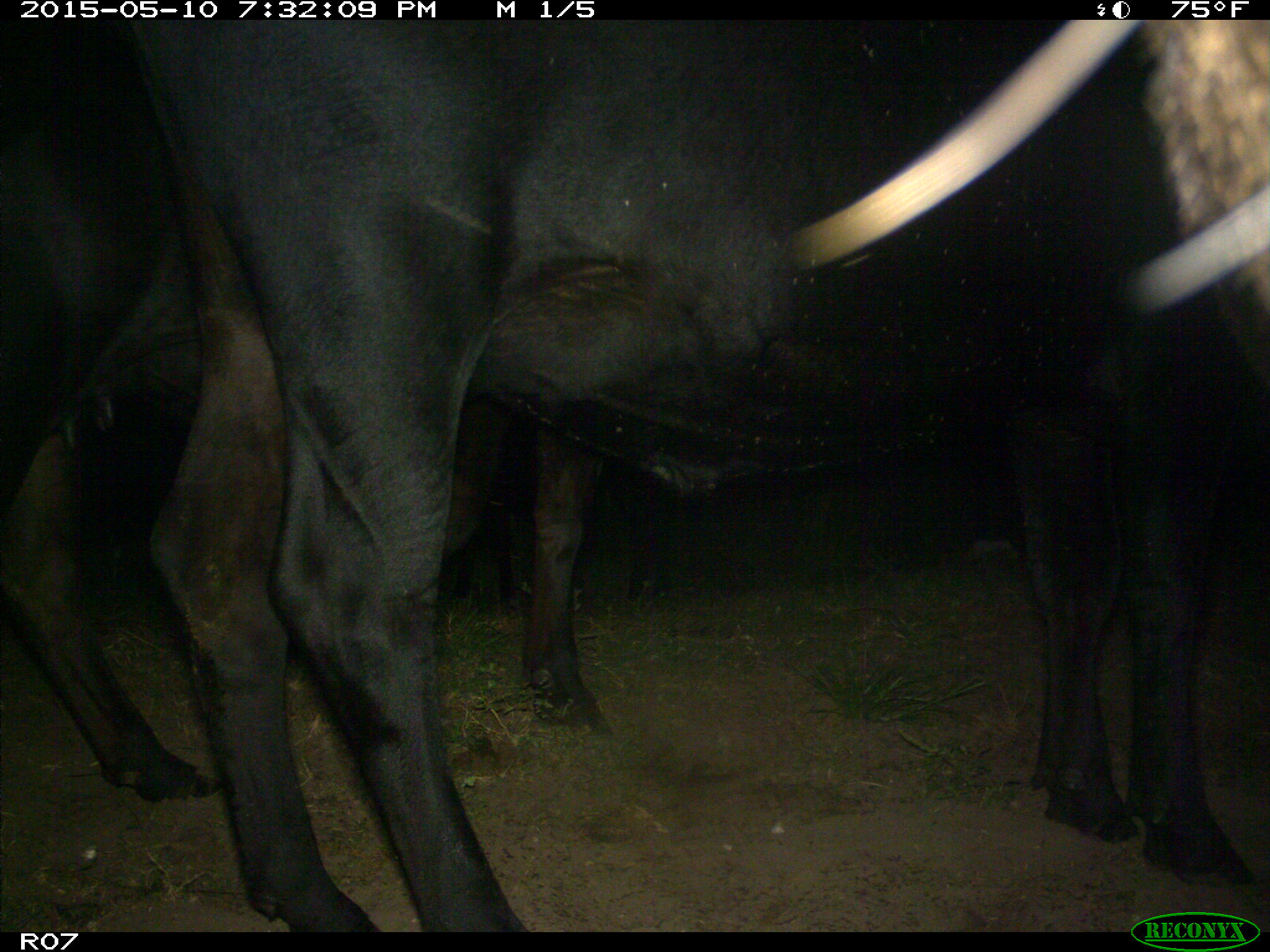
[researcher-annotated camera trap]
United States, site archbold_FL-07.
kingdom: Animalia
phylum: Chordata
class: Mammalia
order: Artiodactyla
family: Bovidae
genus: Bos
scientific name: Bos taurus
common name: domestic cow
Bos taurus (domestic cow).